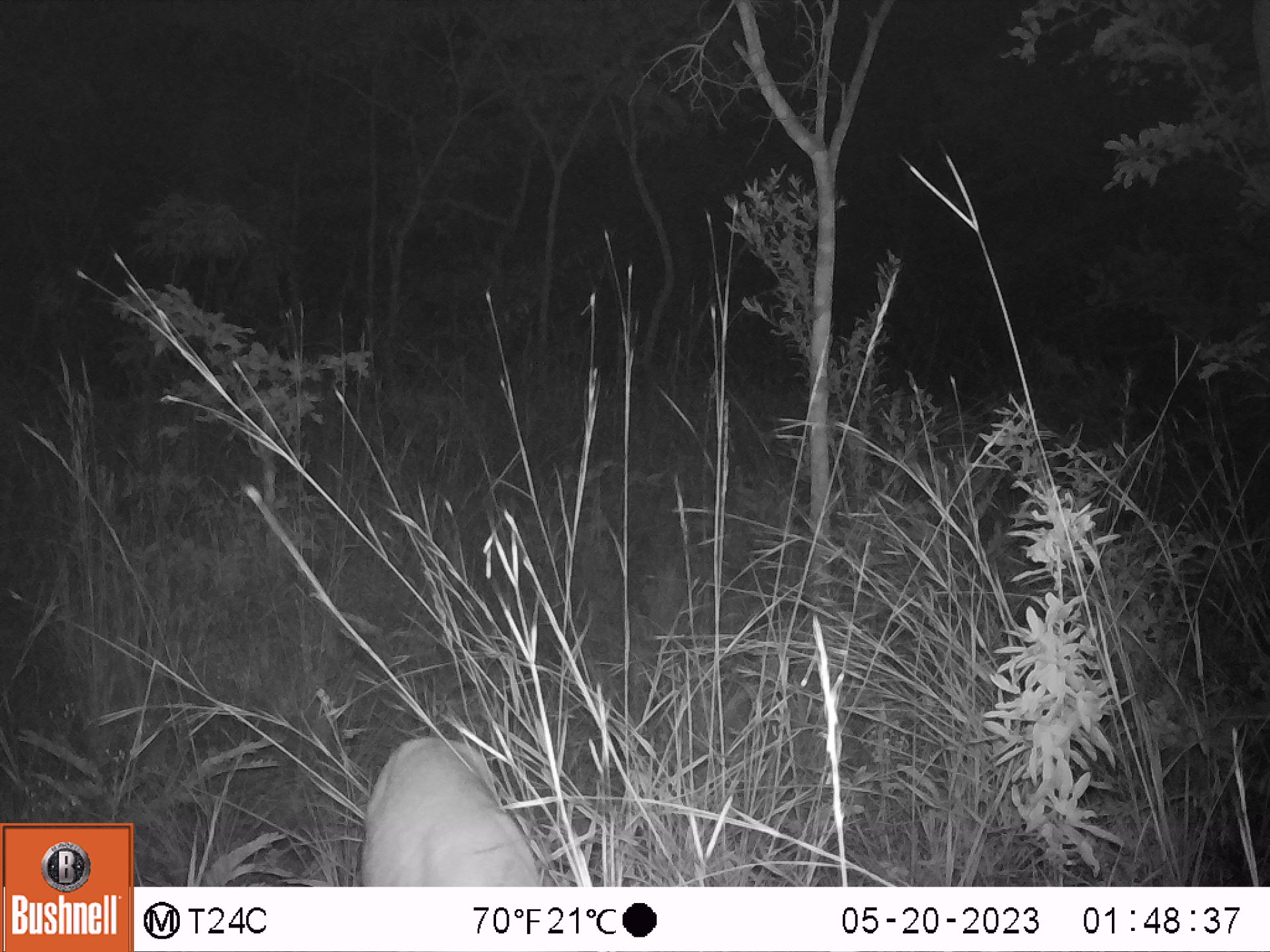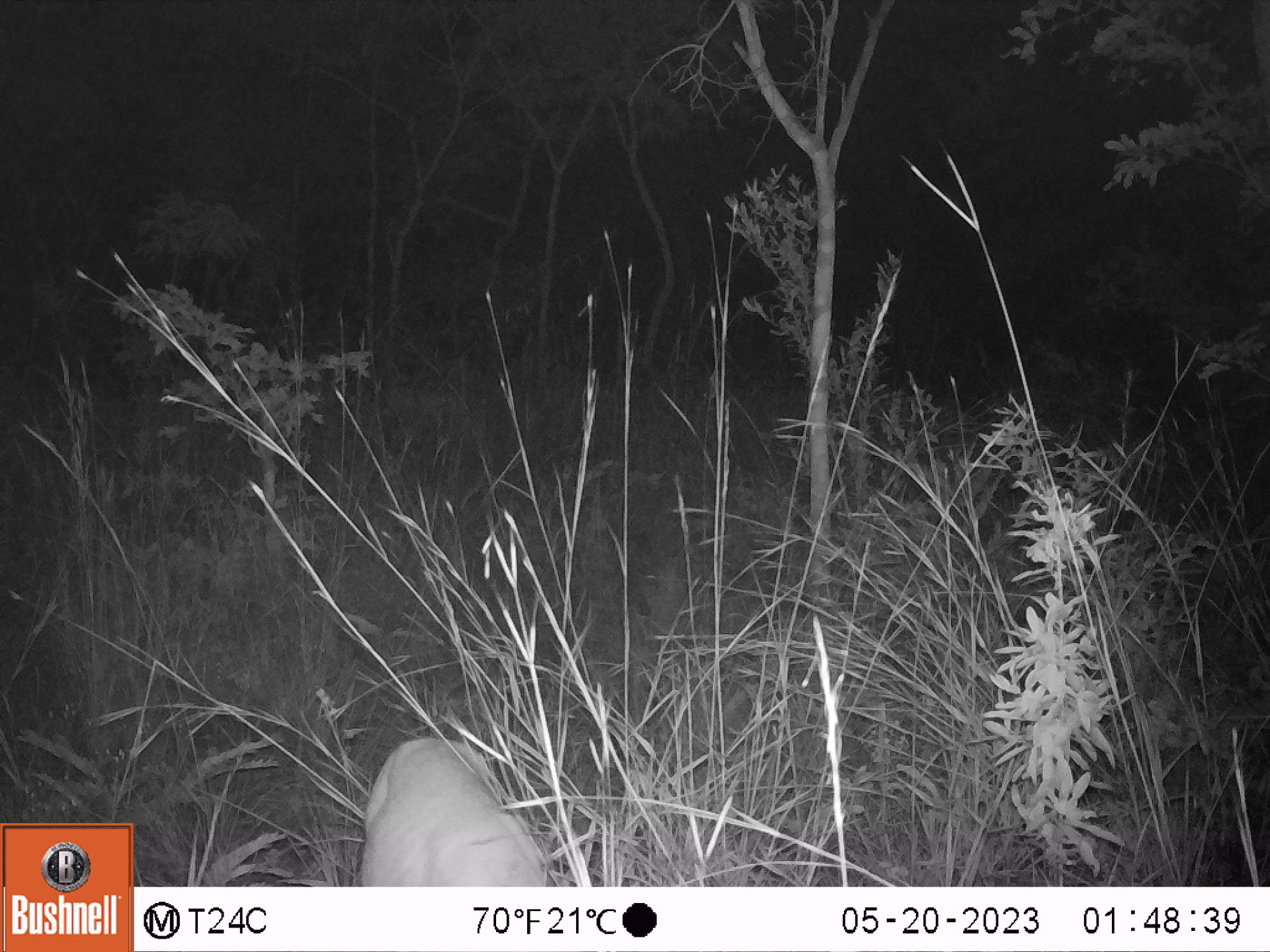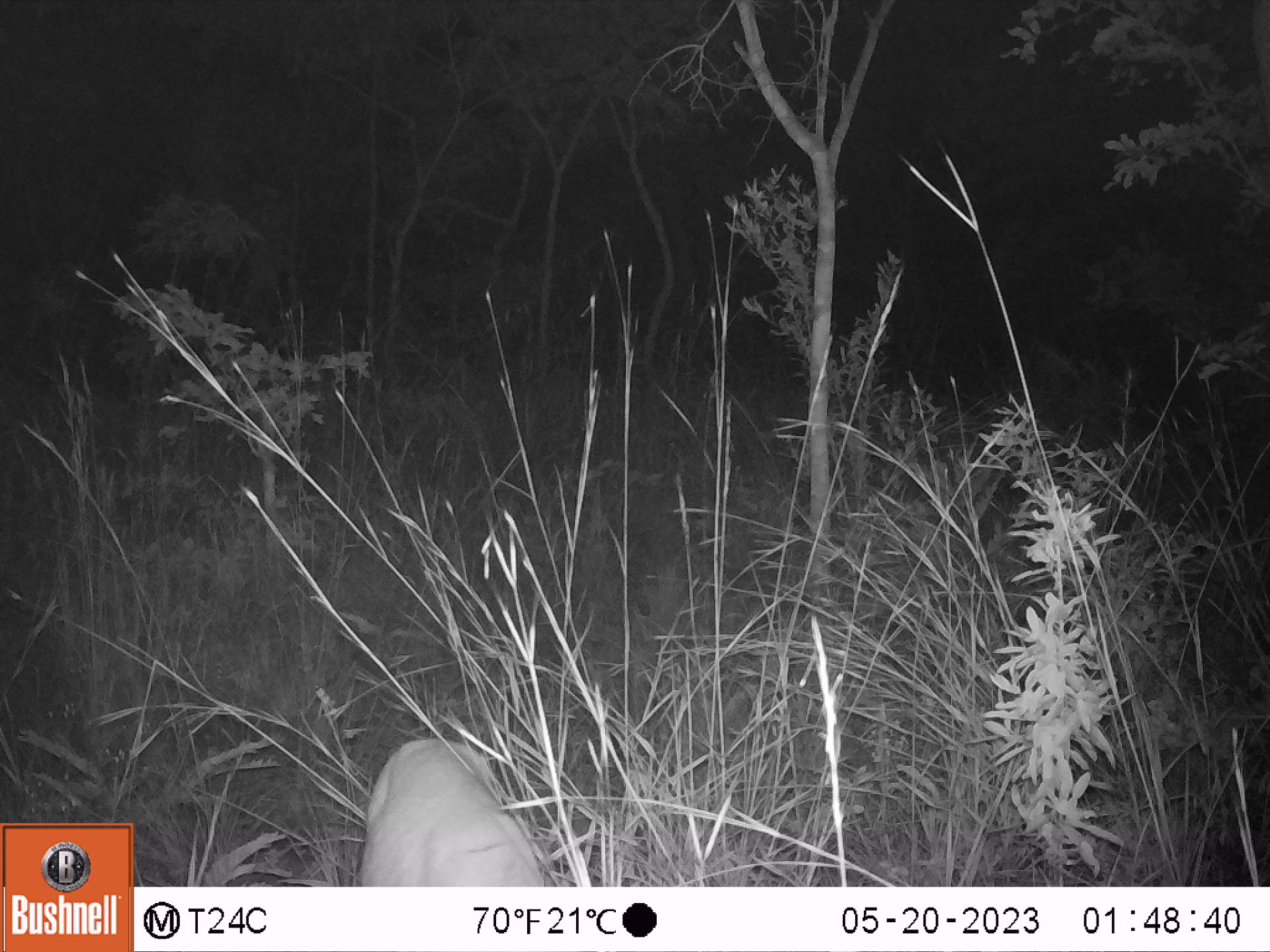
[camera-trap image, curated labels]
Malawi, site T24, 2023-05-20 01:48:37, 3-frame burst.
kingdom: Animalia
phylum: Chordata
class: Mammalia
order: Artiodactyla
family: Bovidae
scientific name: Antilopinae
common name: small antelope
Small antelope (Antilopinae), count 1.